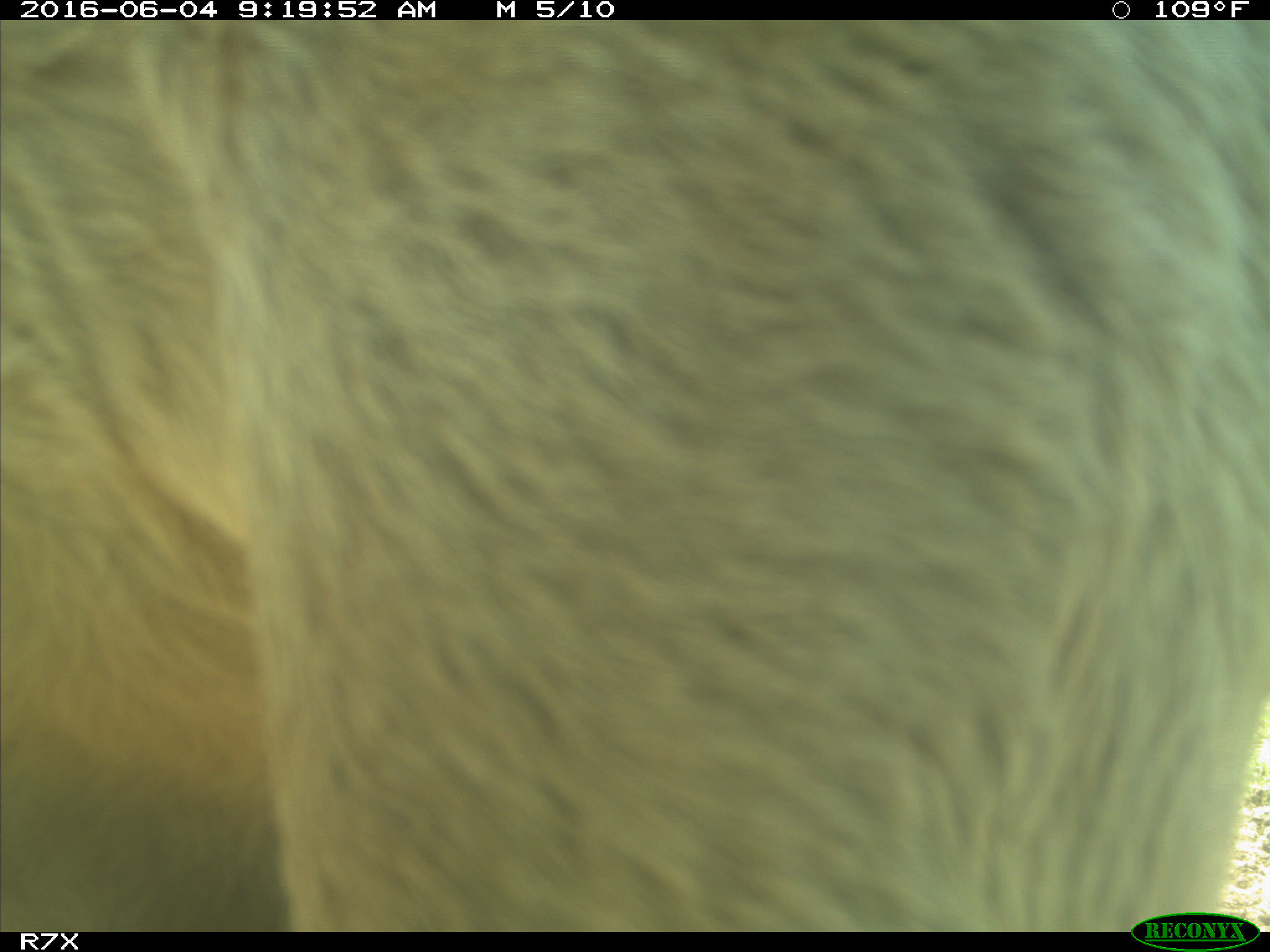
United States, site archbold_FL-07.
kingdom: Animalia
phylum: Chordata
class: Mammalia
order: Artiodactyla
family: Bovidae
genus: Bos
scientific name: Bos taurus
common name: domestic cow